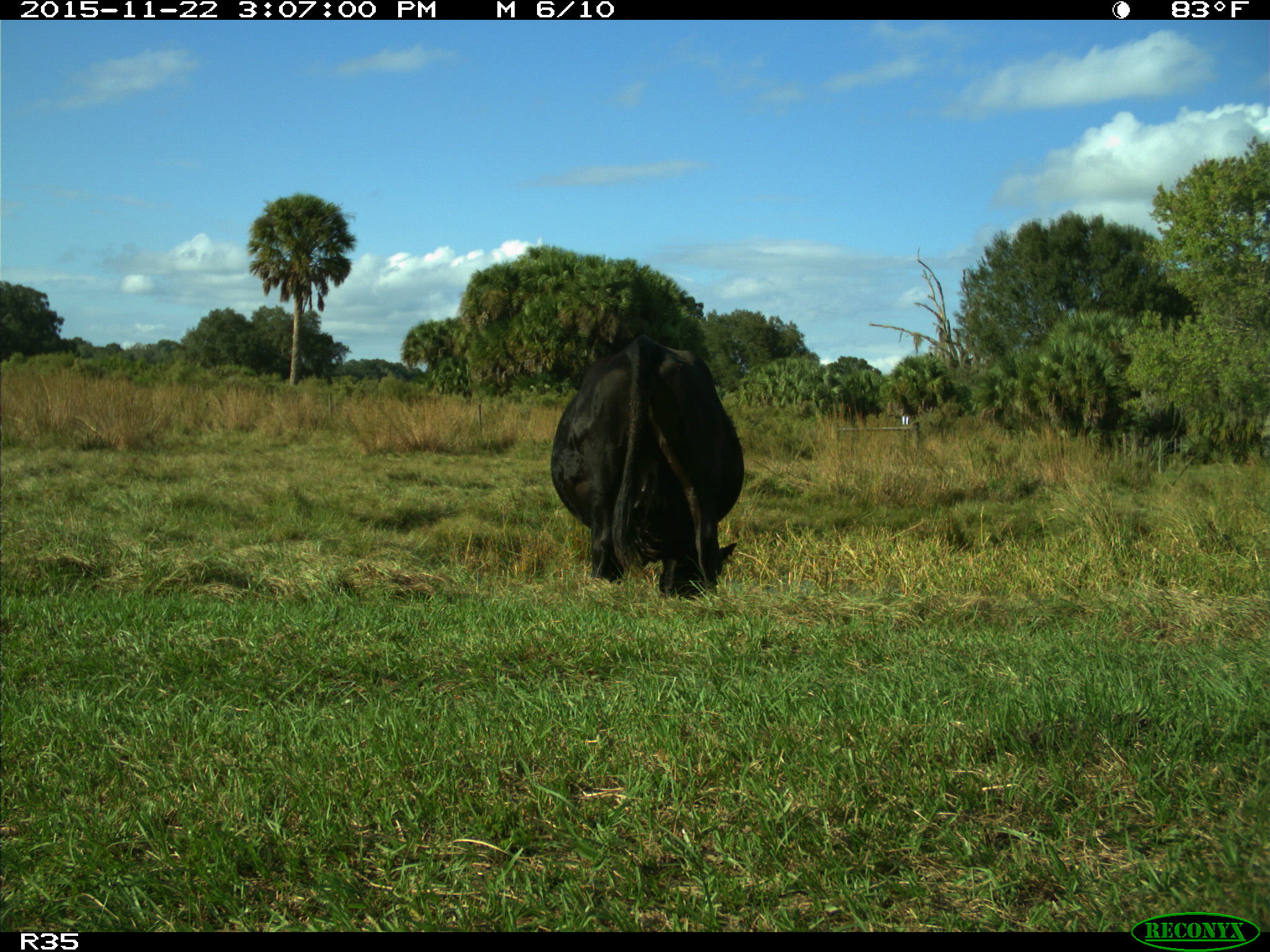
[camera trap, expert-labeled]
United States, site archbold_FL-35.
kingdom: Animalia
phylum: Chordata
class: Mammalia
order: Artiodactyla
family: Bovidae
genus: Bos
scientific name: Bos taurus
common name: domestic cow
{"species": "Bos taurus (domestic cow)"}